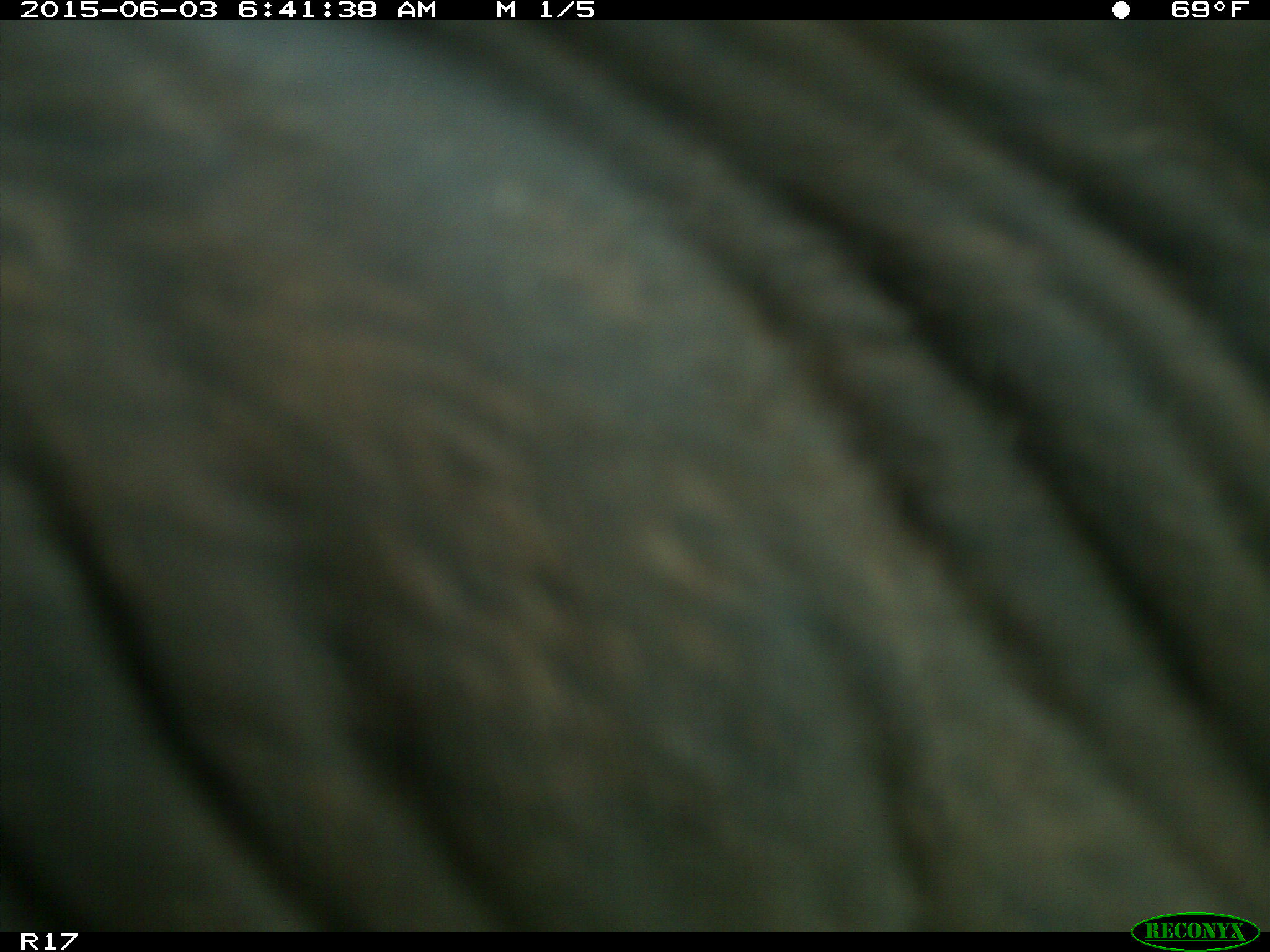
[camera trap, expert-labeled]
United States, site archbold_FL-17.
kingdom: Animalia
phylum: Chordata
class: Mammalia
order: Artiodactyla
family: Bovidae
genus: Bos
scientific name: Bos taurus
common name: domestic cow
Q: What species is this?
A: Bos taurus (domestic cow).